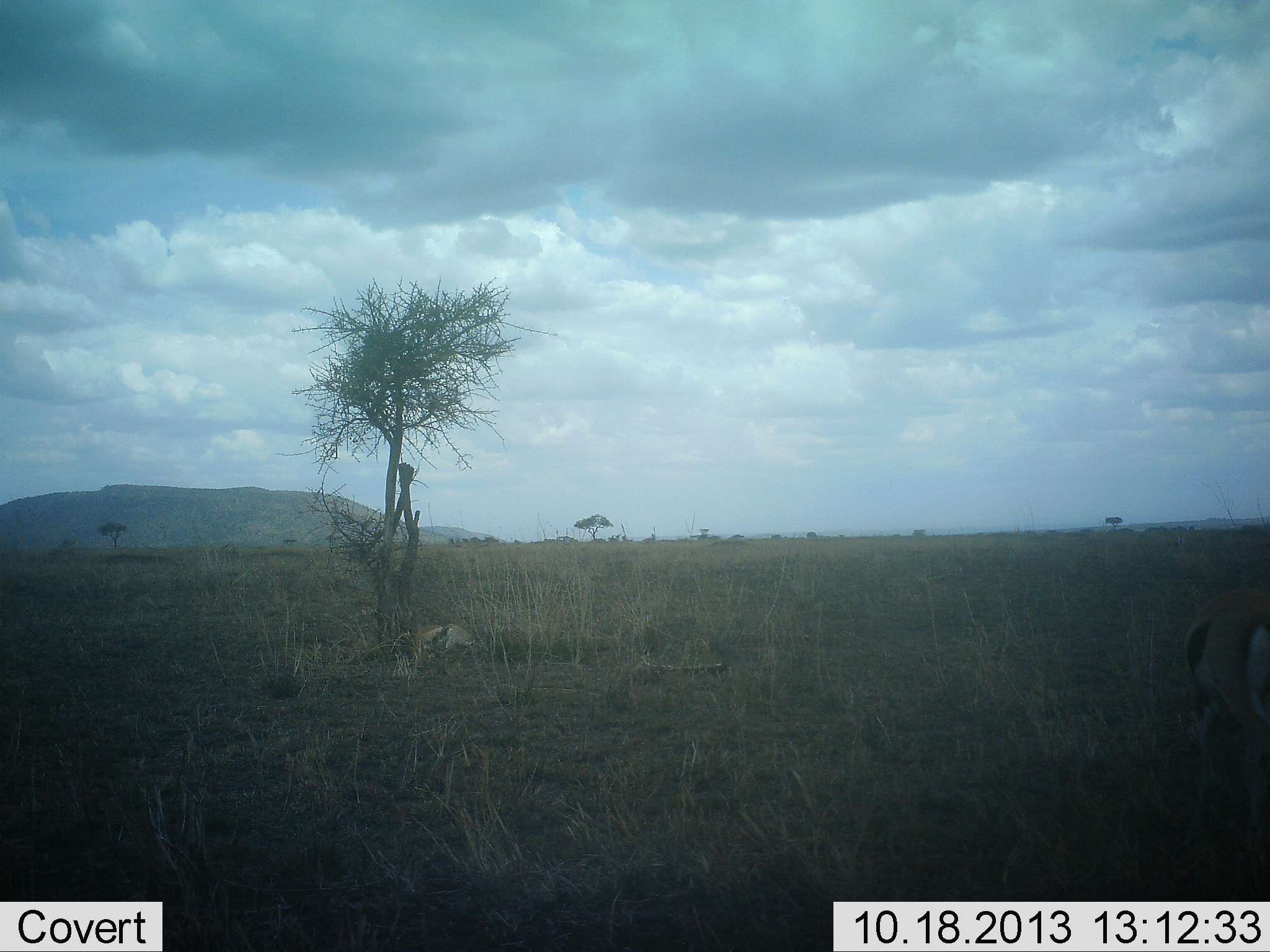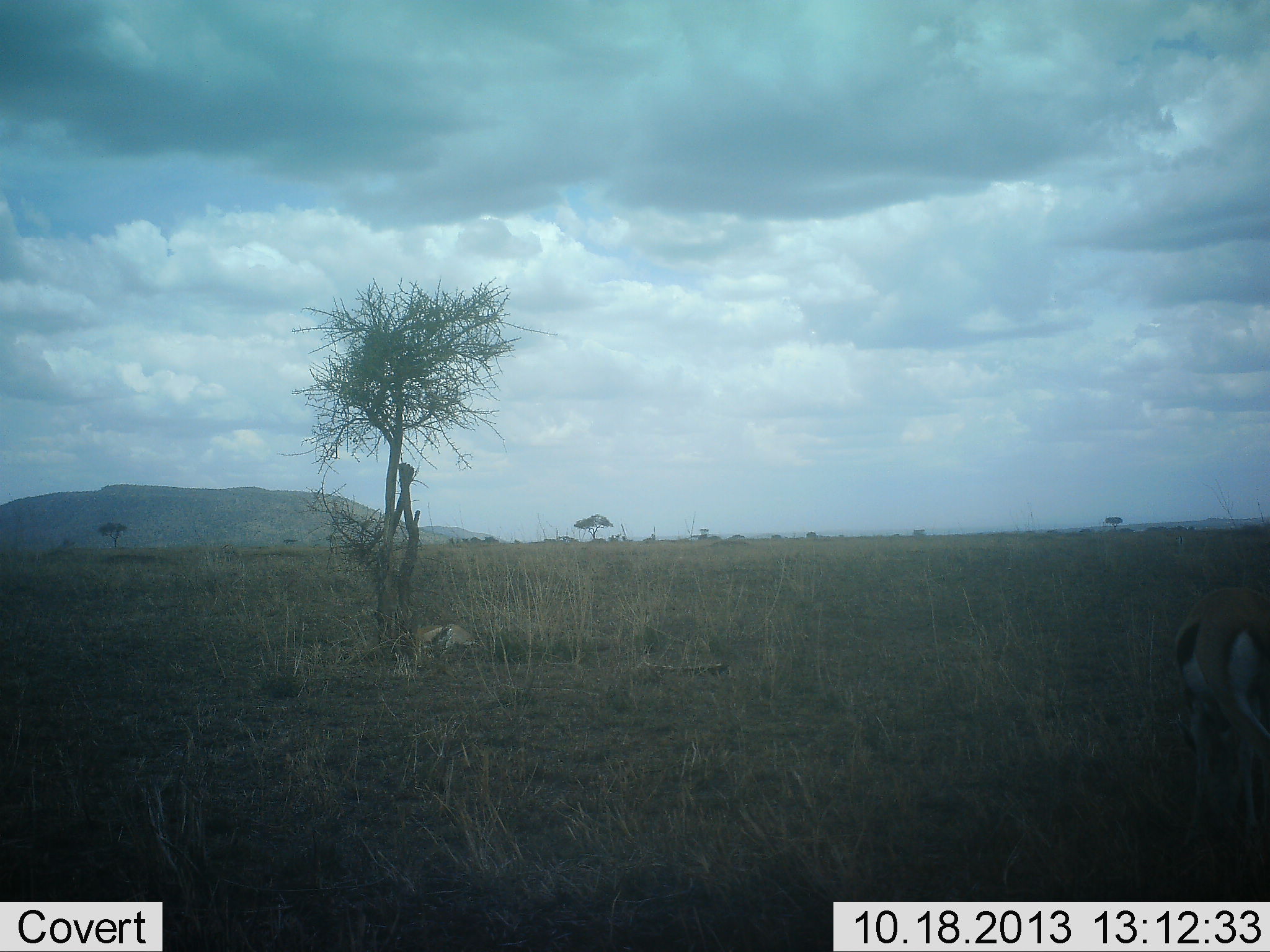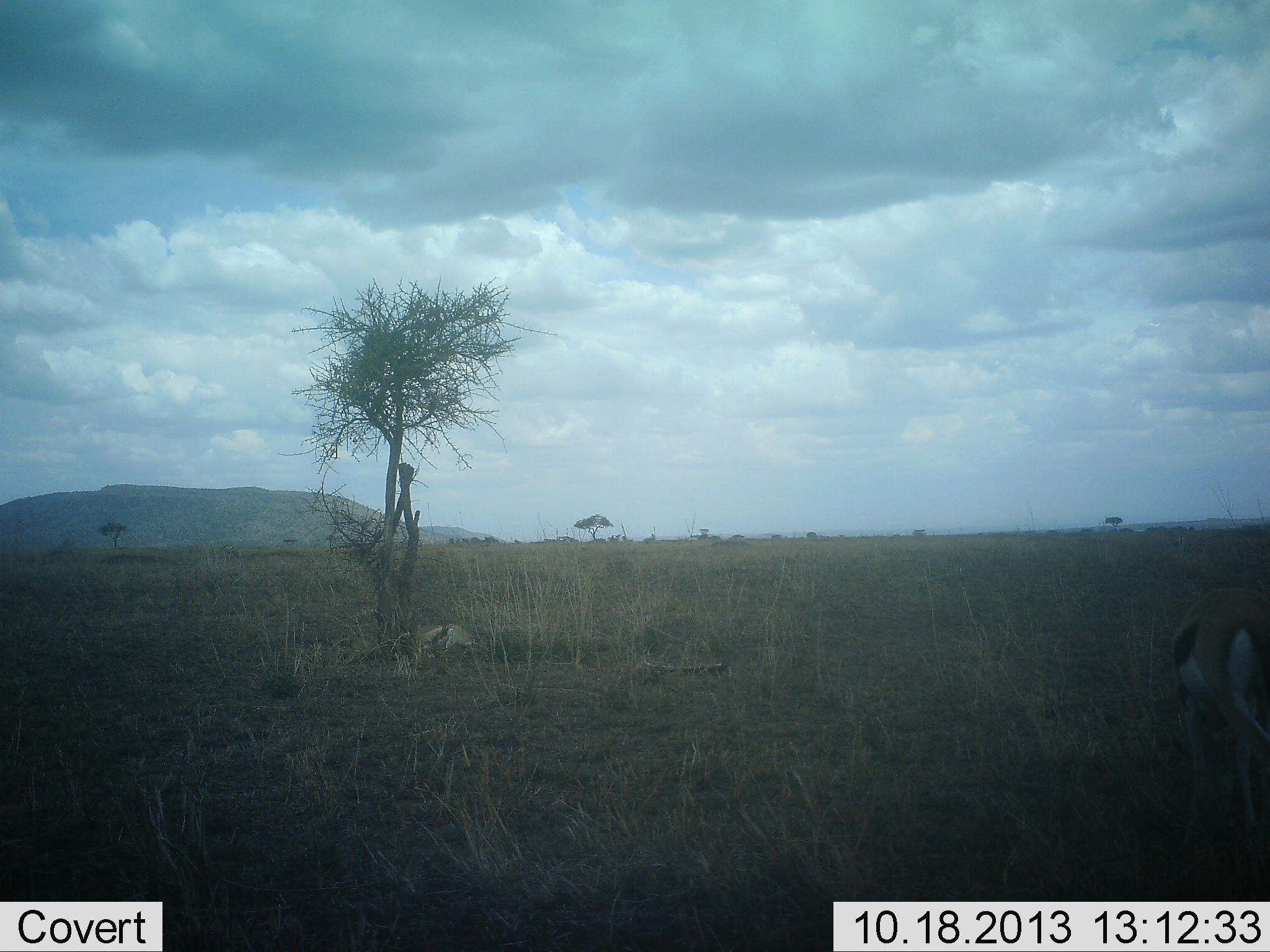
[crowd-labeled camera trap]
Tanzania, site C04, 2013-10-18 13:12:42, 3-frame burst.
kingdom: Animalia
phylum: Chordata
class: Mammalia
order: Artiodactyla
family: Bovidae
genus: Eudorcas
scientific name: Eudorcas thomsonii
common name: thomson's gazelle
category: gazellethomsons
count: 1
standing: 70%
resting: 40%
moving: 10%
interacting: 0%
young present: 0%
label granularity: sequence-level